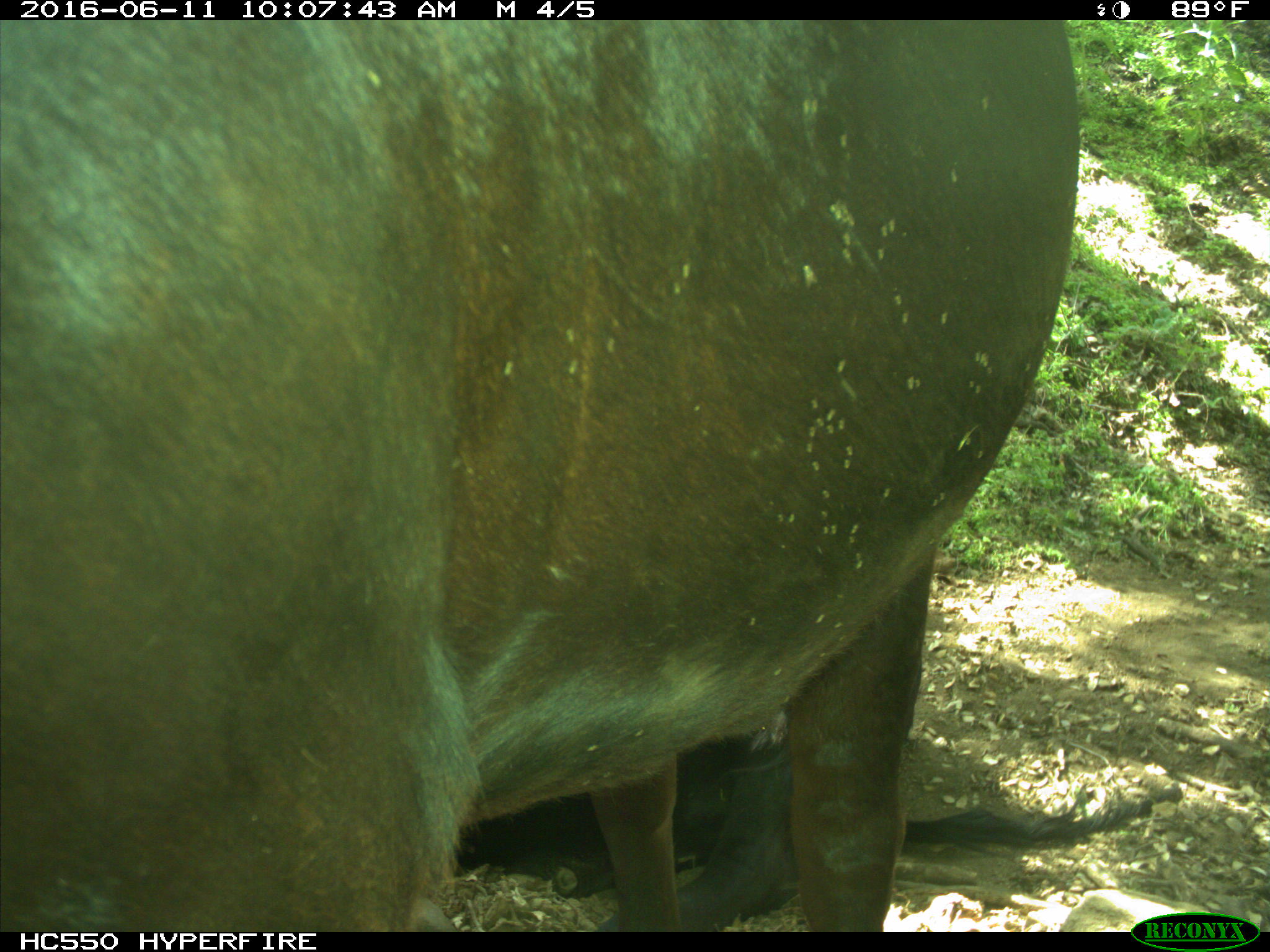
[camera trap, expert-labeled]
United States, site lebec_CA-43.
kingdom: Animalia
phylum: Chordata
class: Mammalia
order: Artiodactyla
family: Bovidae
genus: Bos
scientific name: Bos taurus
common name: domestic cow